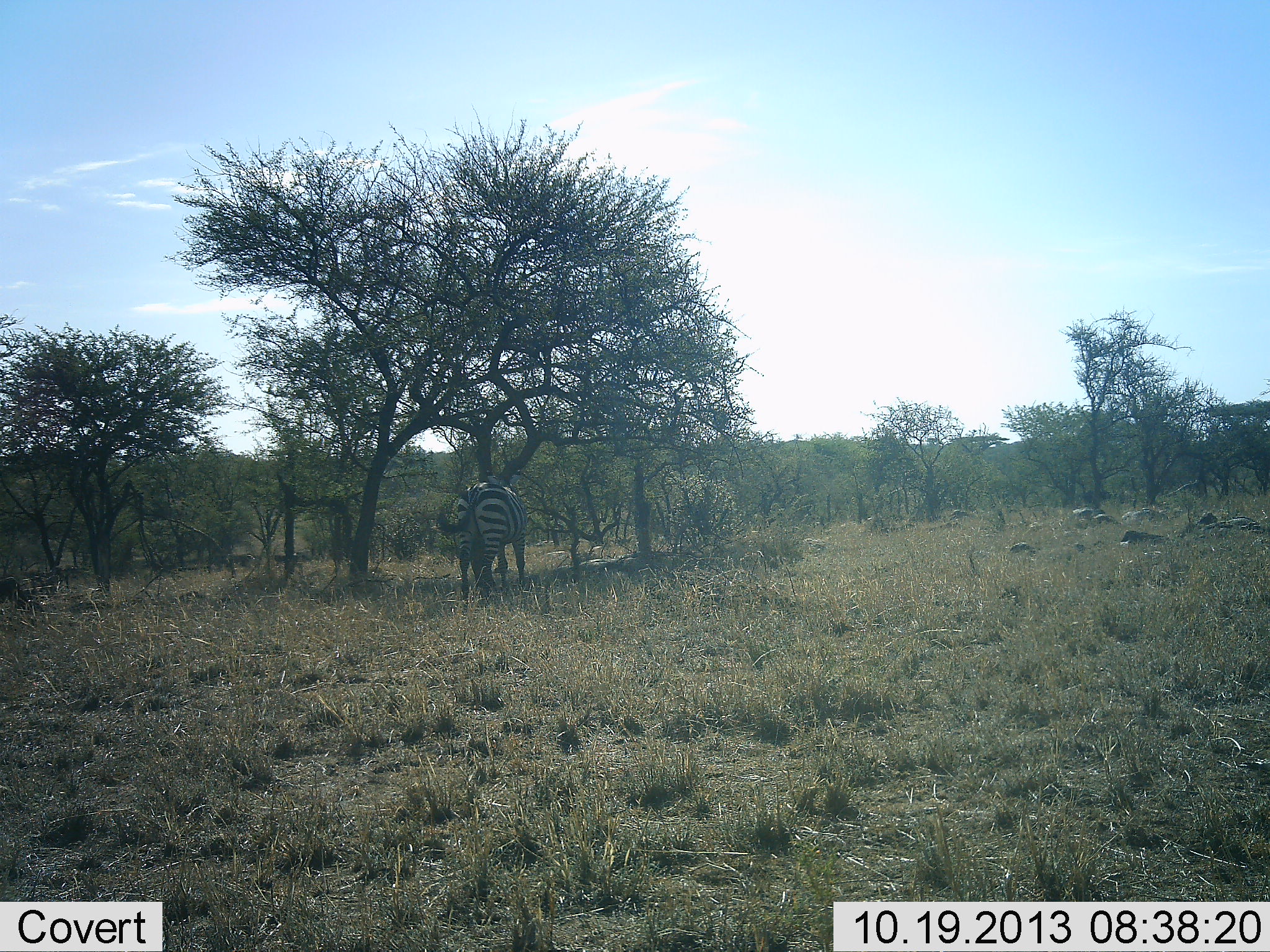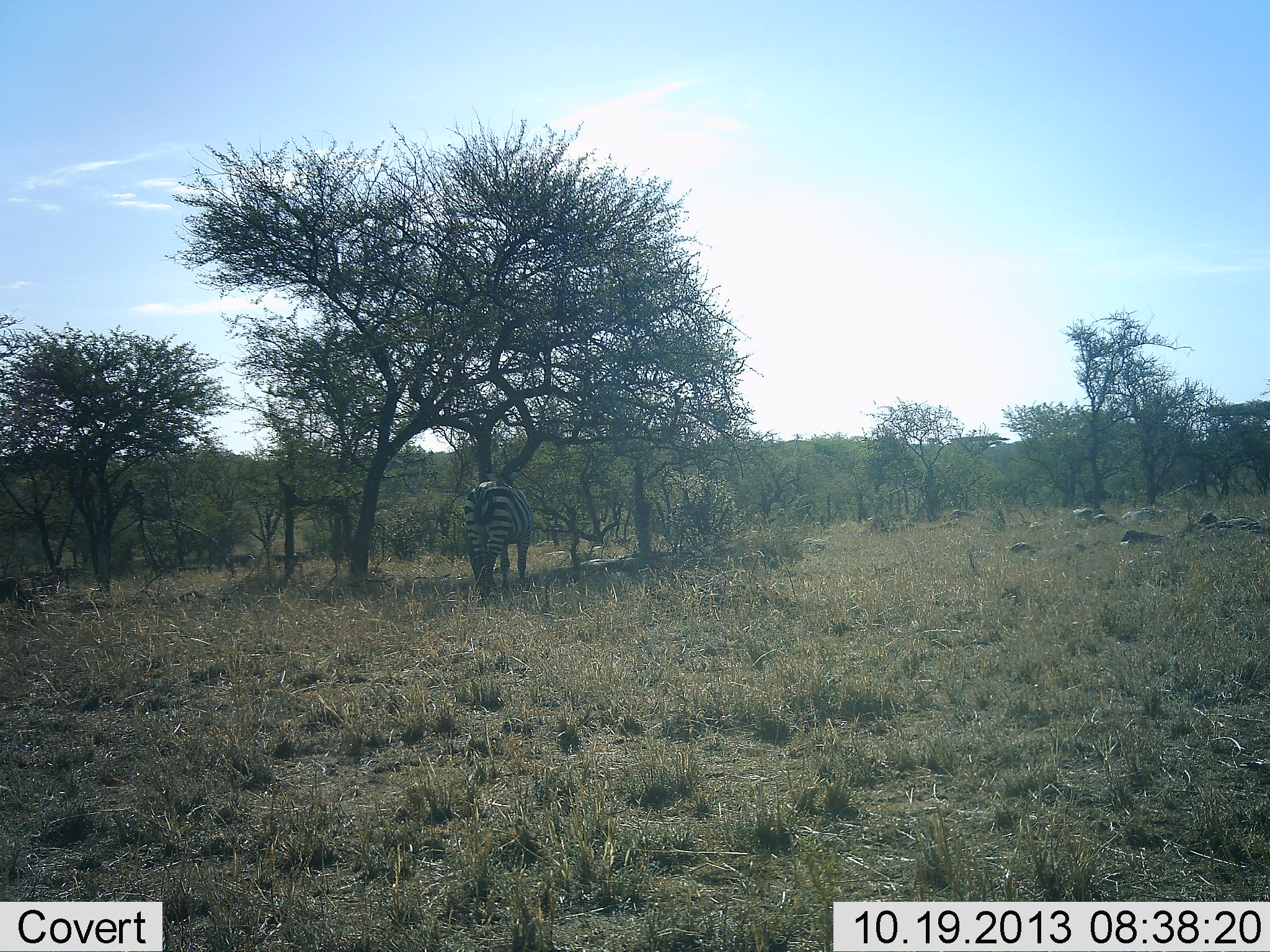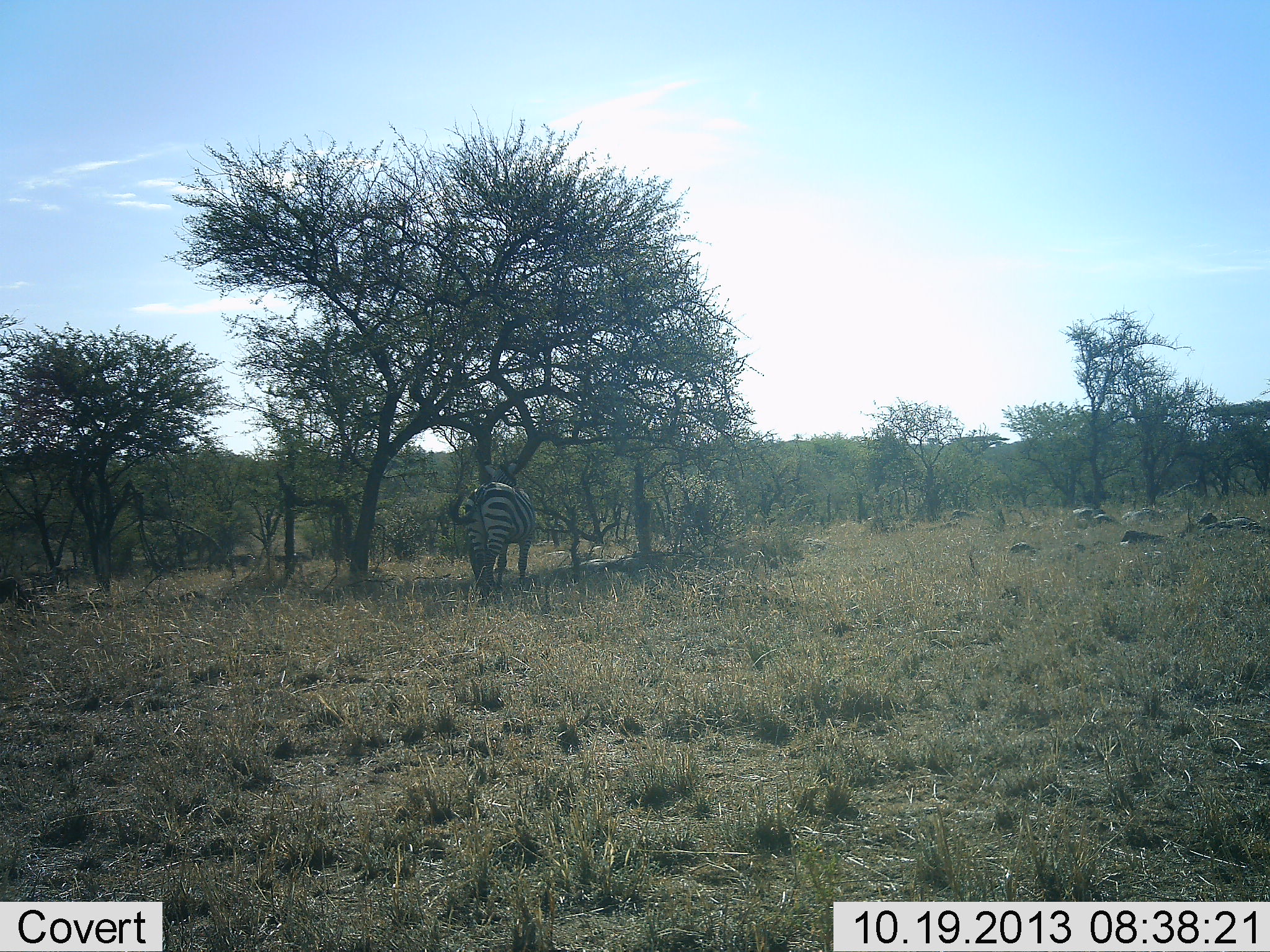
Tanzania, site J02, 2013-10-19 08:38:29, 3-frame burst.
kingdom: Animalia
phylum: Chordata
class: Mammalia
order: Perissodactyla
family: Equidae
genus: Equus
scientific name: Equus quagga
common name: plains zebra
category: zebra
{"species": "zebra (plains zebra) (Equus quagga)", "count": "1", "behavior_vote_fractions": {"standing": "55%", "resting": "0%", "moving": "18%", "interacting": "0%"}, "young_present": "0%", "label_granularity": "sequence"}